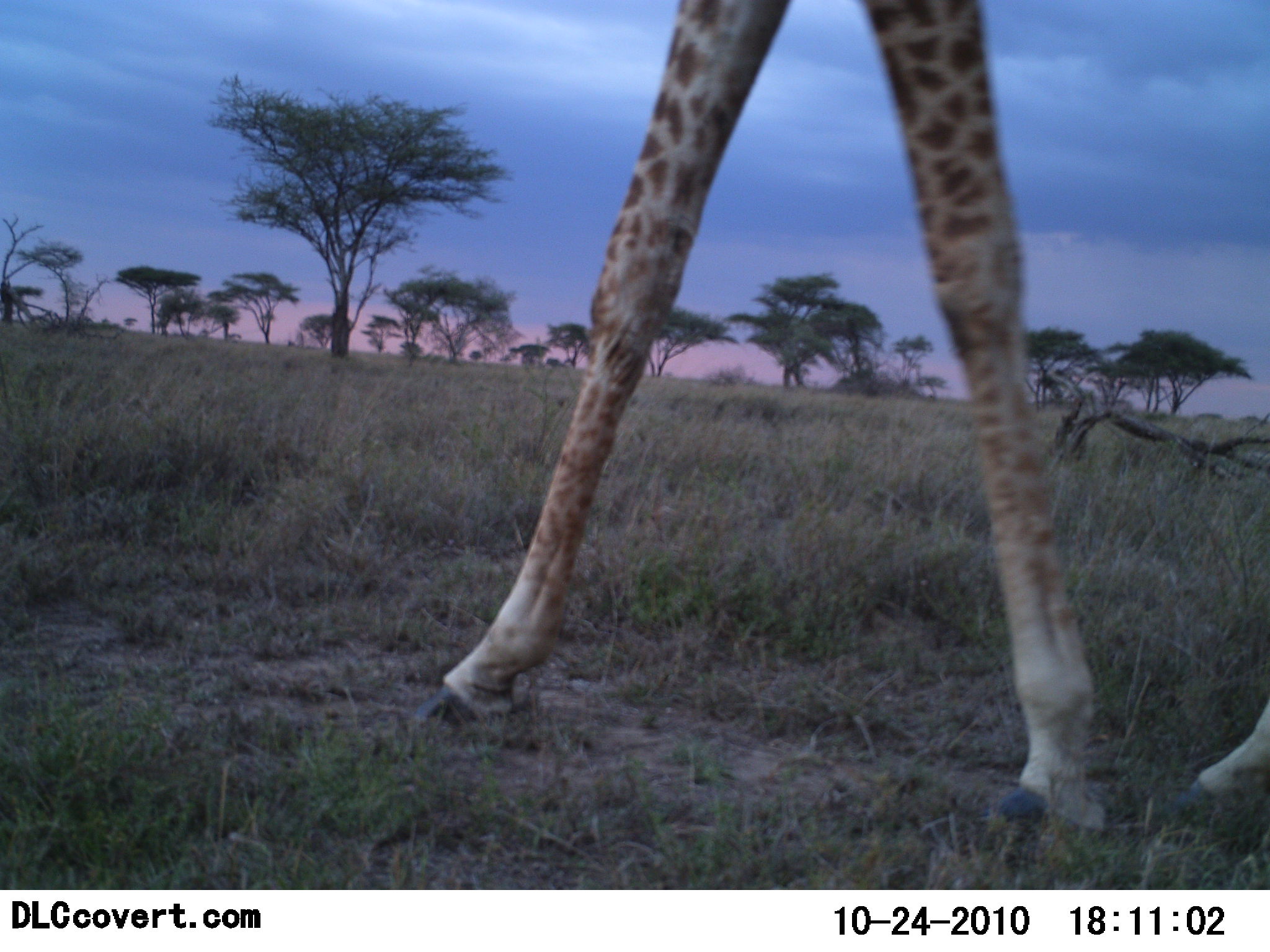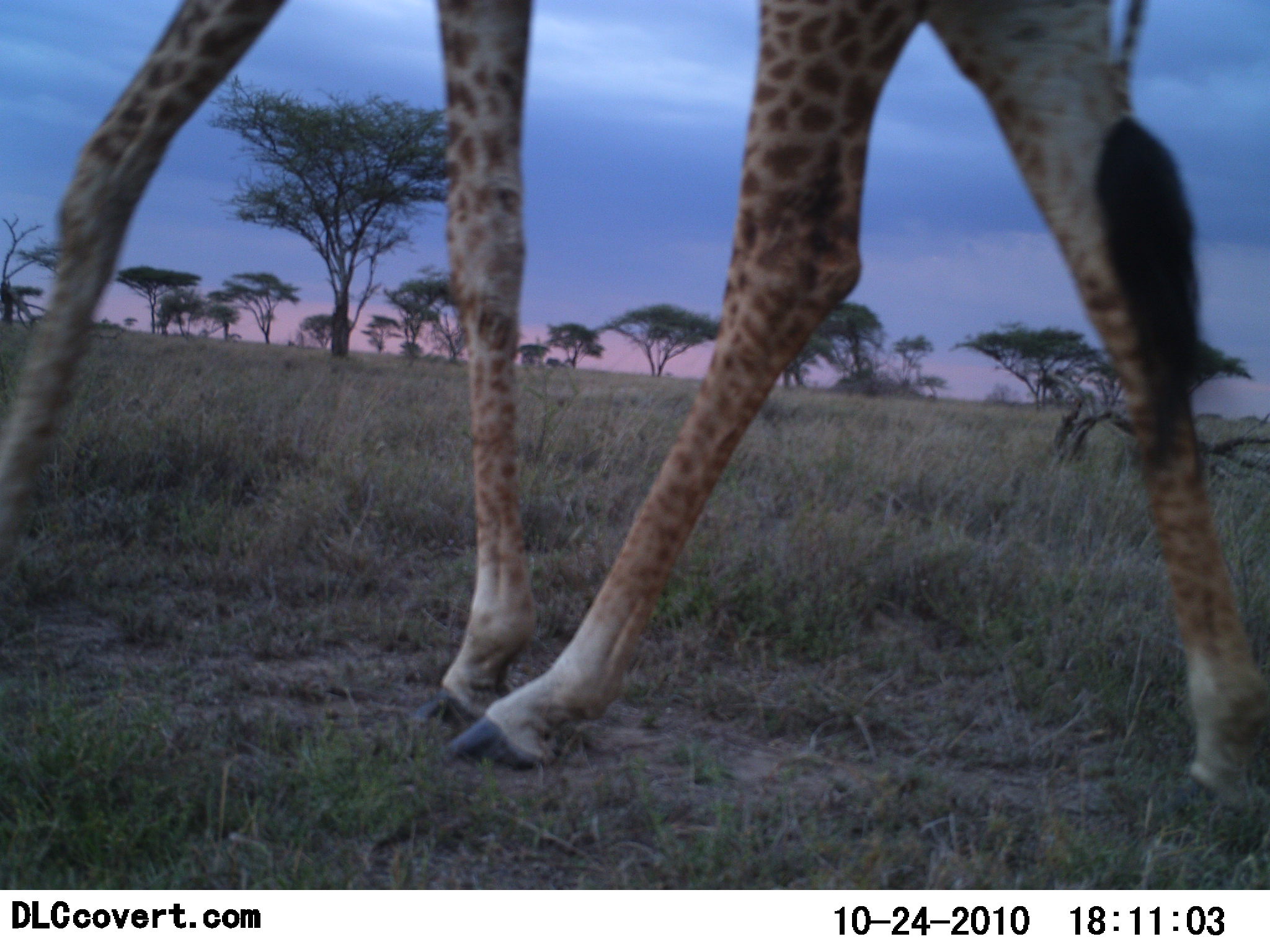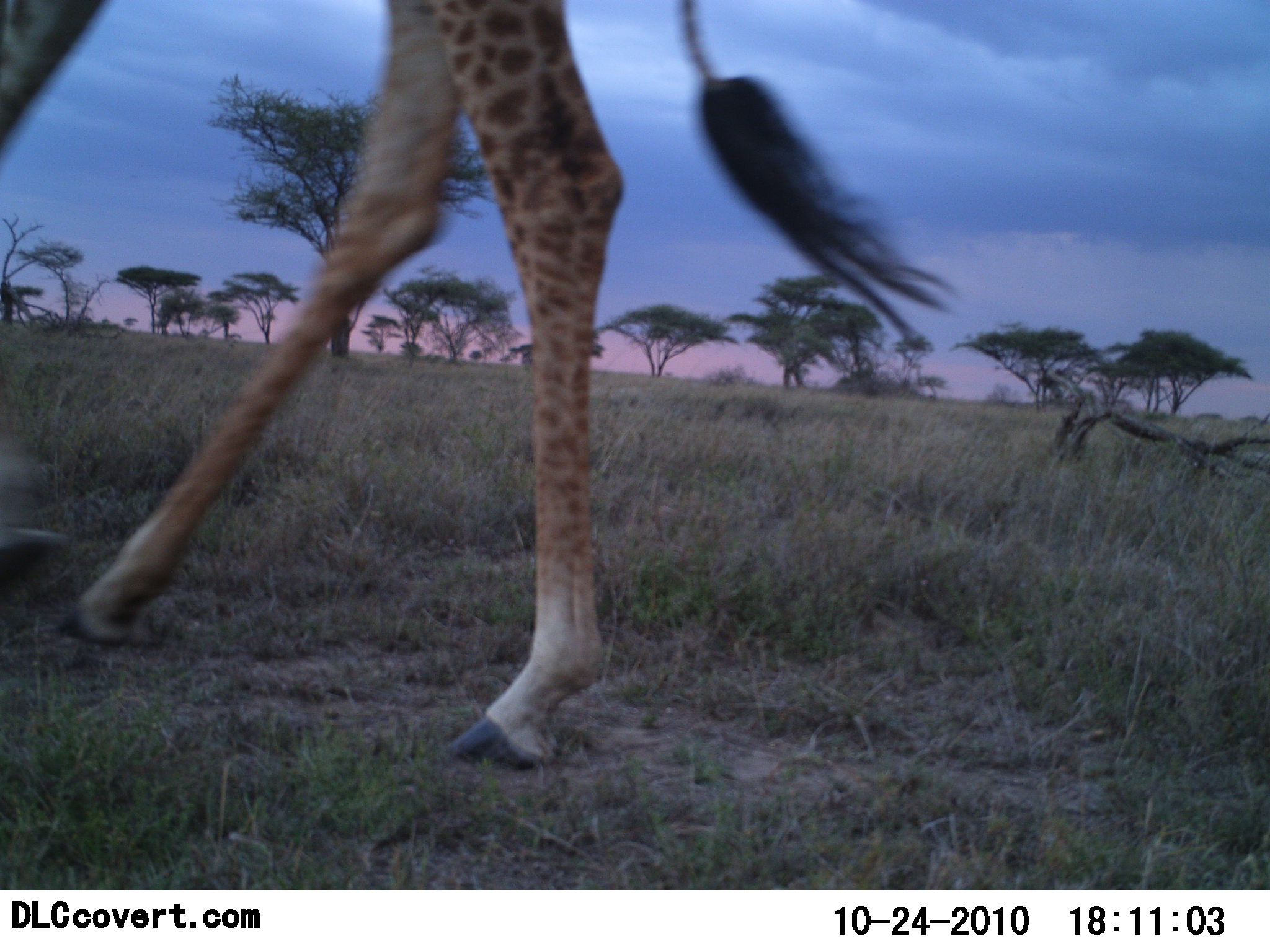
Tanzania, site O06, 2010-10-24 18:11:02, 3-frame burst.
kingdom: Animalia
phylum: Chordata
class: Mammalia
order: Artiodactyla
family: Giraffidae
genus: Giraffa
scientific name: Giraffa camelopardalis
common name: giraffe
Giraffe (Giraffa camelopardalis), count 1. Behavior (volunteer vote fractions): standing 8%, resting 0%, moving 92%, interacting 0%. Young present (vote fraction): 0%. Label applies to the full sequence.